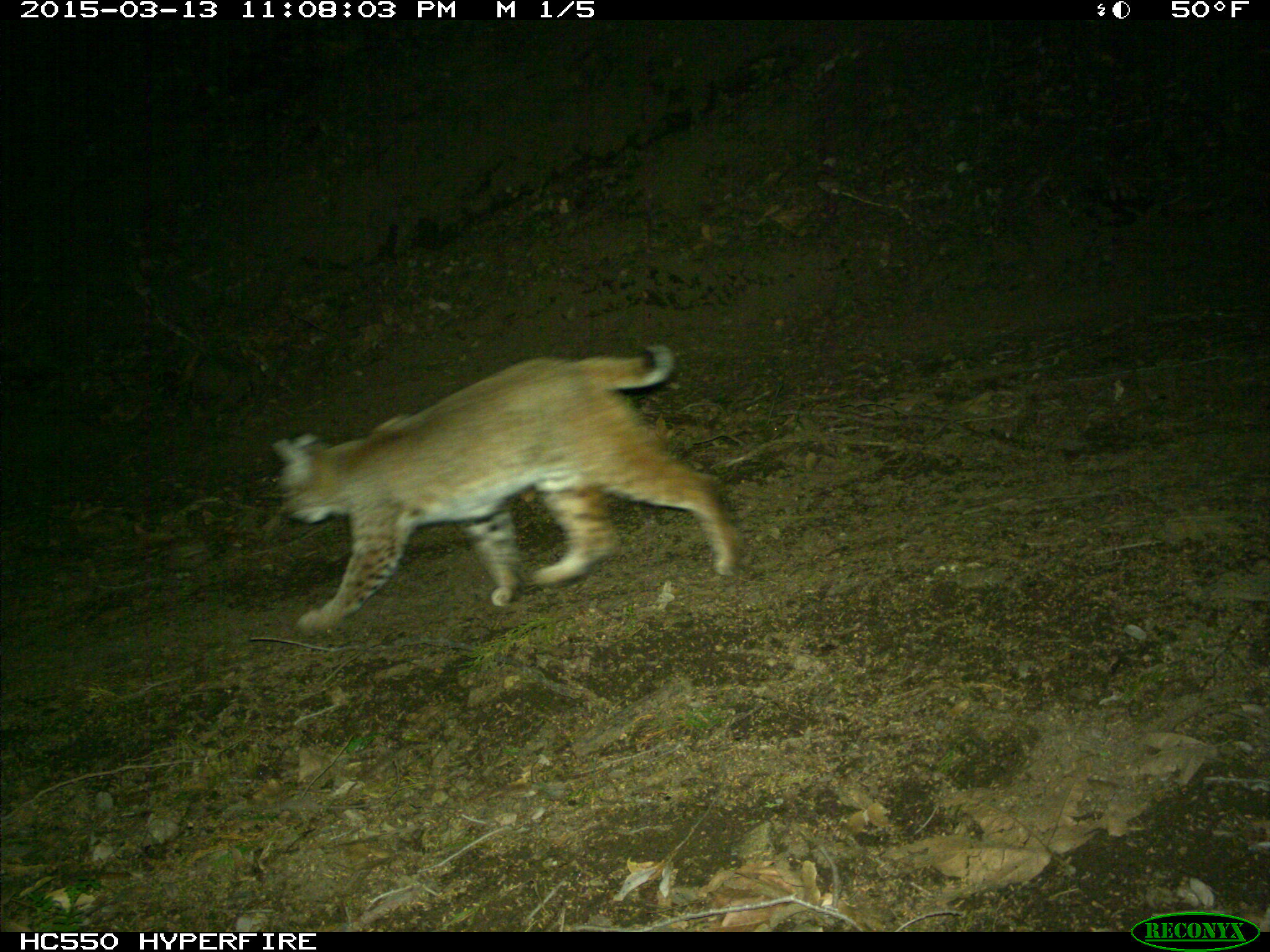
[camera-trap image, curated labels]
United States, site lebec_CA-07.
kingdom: Animalia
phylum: Chordata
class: Mammalia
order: Carnivora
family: Felidae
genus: Lynx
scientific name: Lynx rufus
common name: bobcat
Lynx rufus (bobcat).